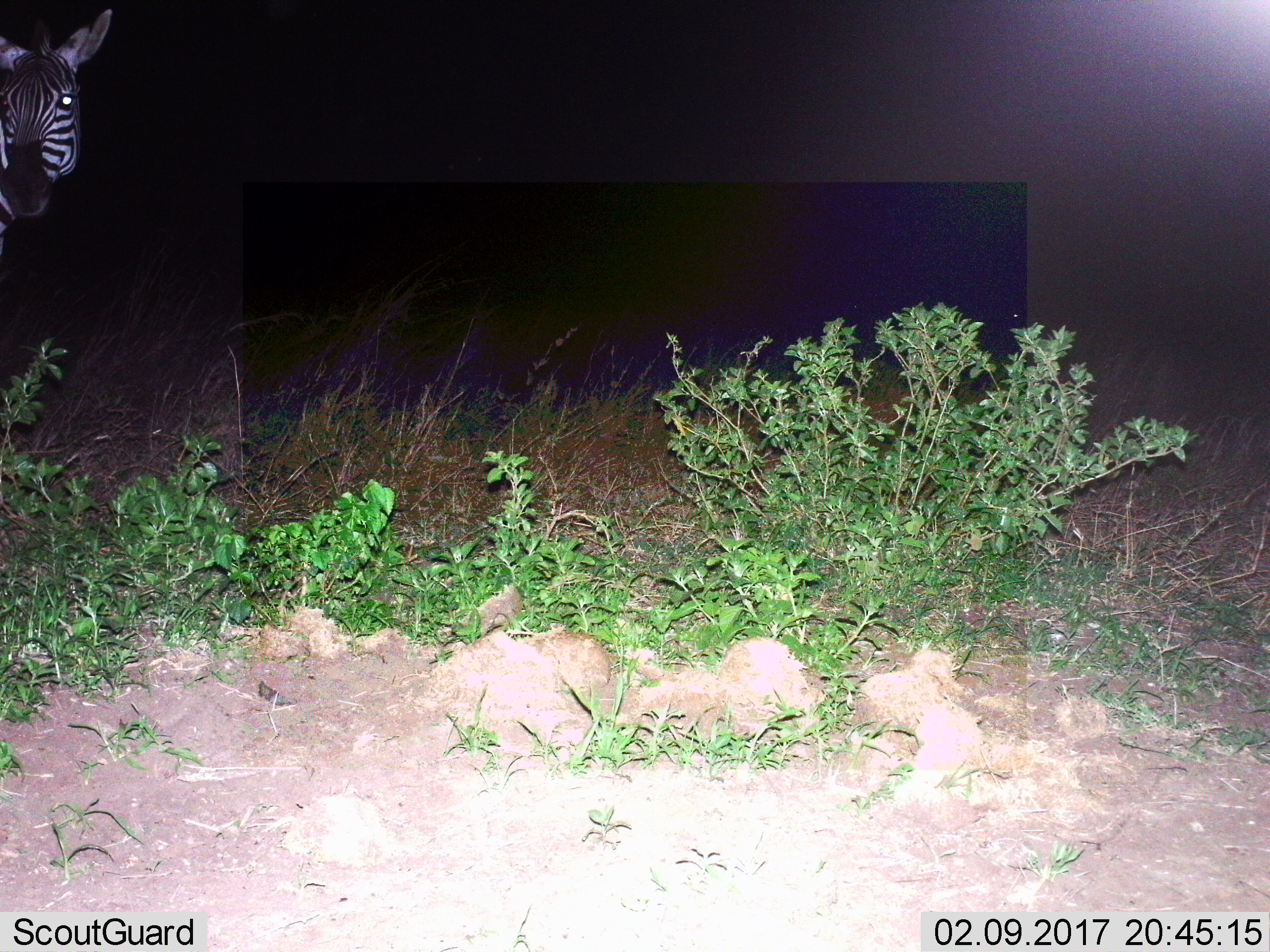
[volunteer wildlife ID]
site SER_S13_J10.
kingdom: Animalia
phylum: Chordata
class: Mammalia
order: Perissodactyla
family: Equidae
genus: Equus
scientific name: Equus quagga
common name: plains zebra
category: zebraplains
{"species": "zebraplains (plains zebra) (Equus quagga)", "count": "1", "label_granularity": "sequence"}